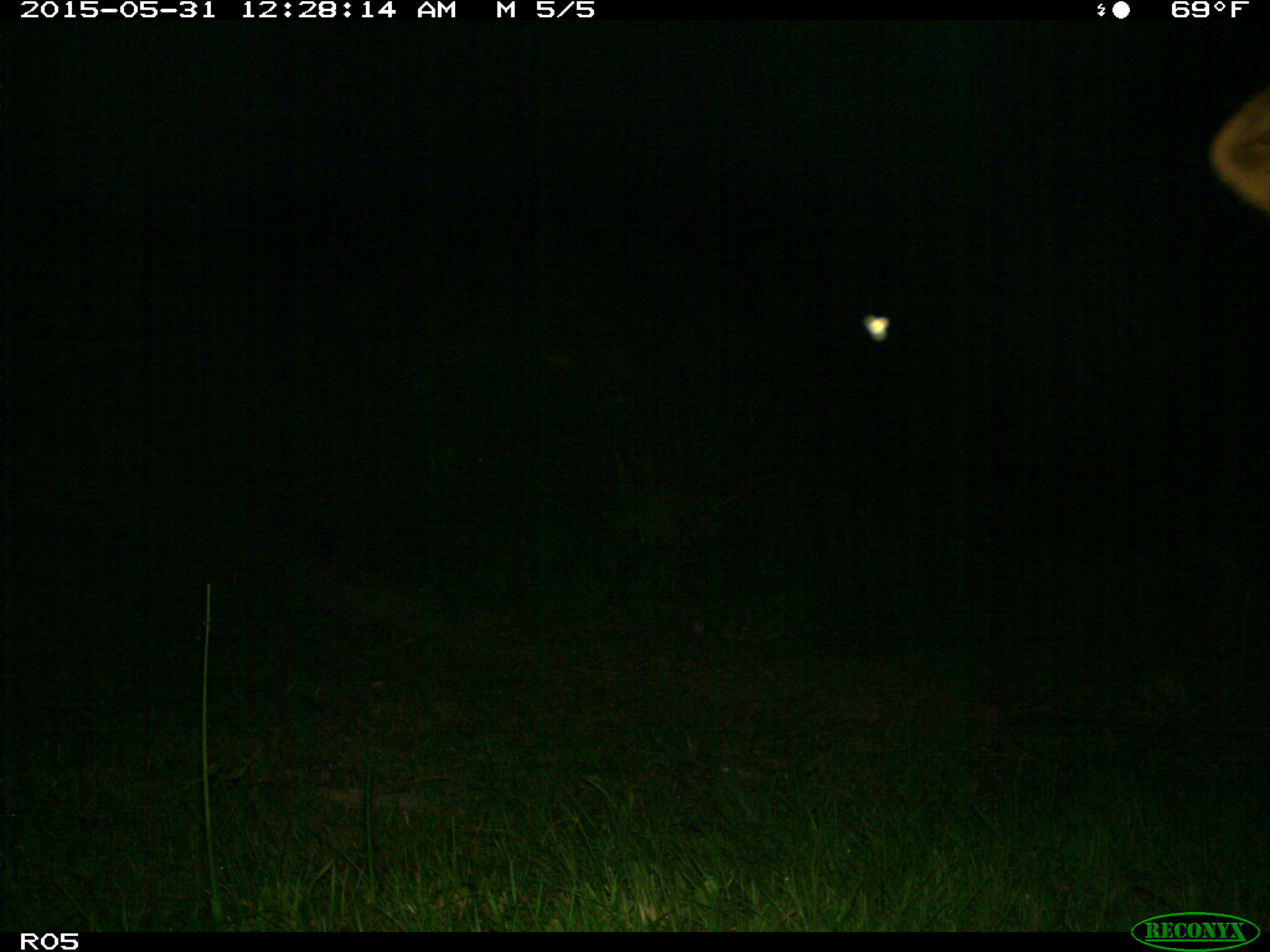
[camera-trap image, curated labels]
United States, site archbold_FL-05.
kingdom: Animalia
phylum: Chordata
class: Mammalia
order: Artiodactyla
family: Bovidae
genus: Bos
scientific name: Bos taurus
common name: domestic cow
Bos taurus (domestic cow).